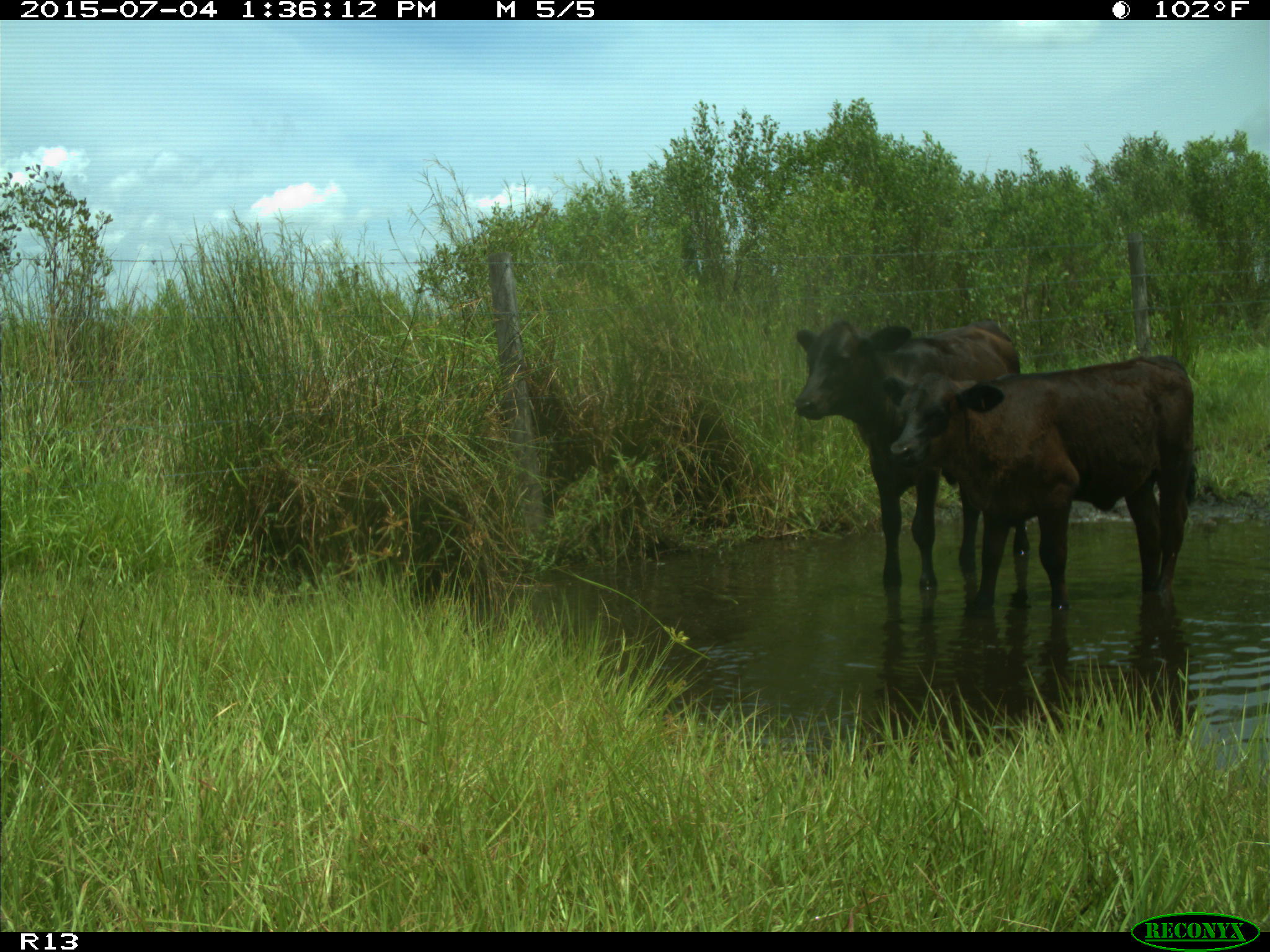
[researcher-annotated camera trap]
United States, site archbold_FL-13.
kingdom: Animalia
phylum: Chordata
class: Mammalia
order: Artiodactyla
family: Bovidae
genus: Bos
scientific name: Bos taurus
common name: domestic cow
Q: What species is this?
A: Bos taurus (domestic cow).